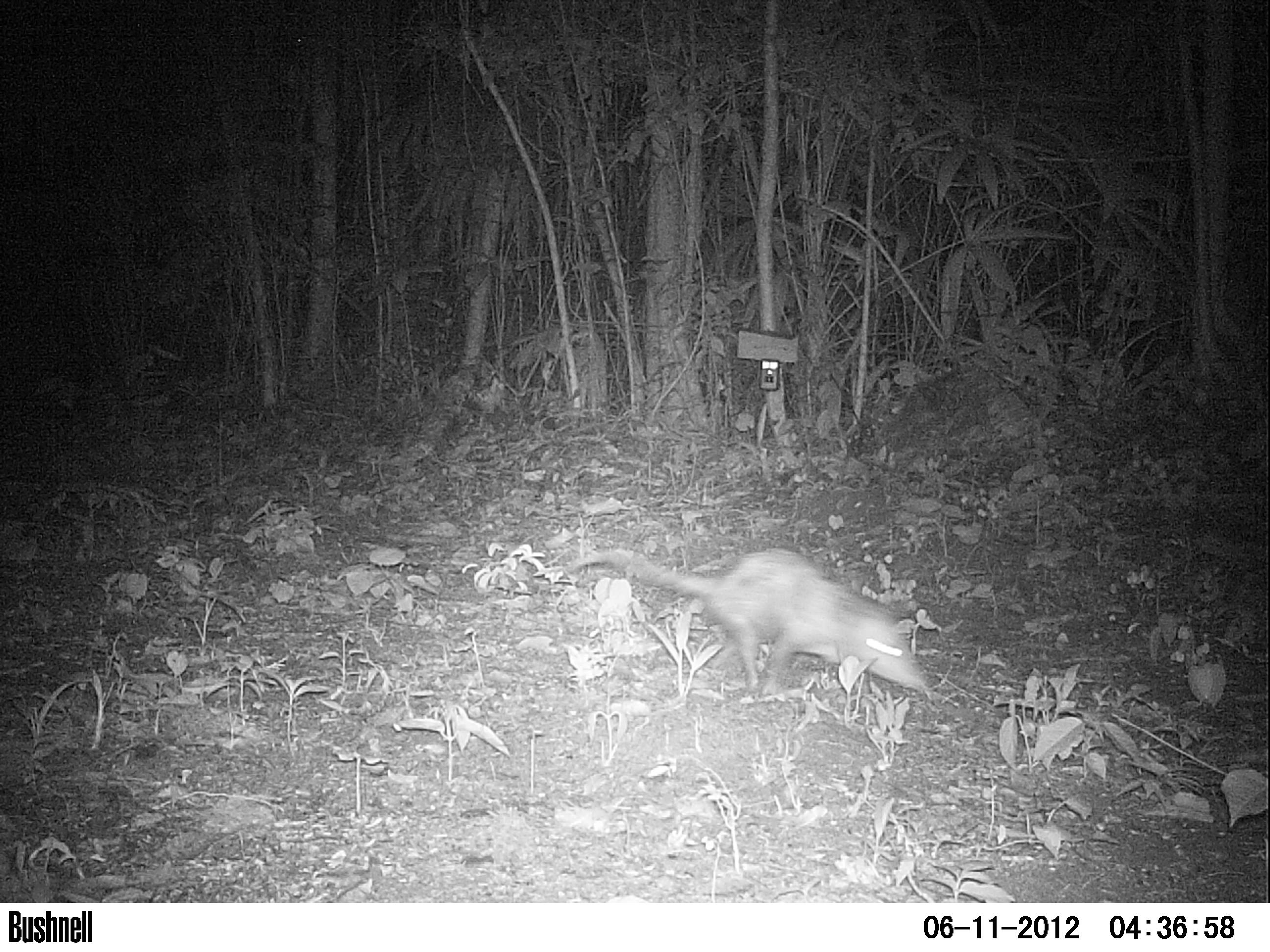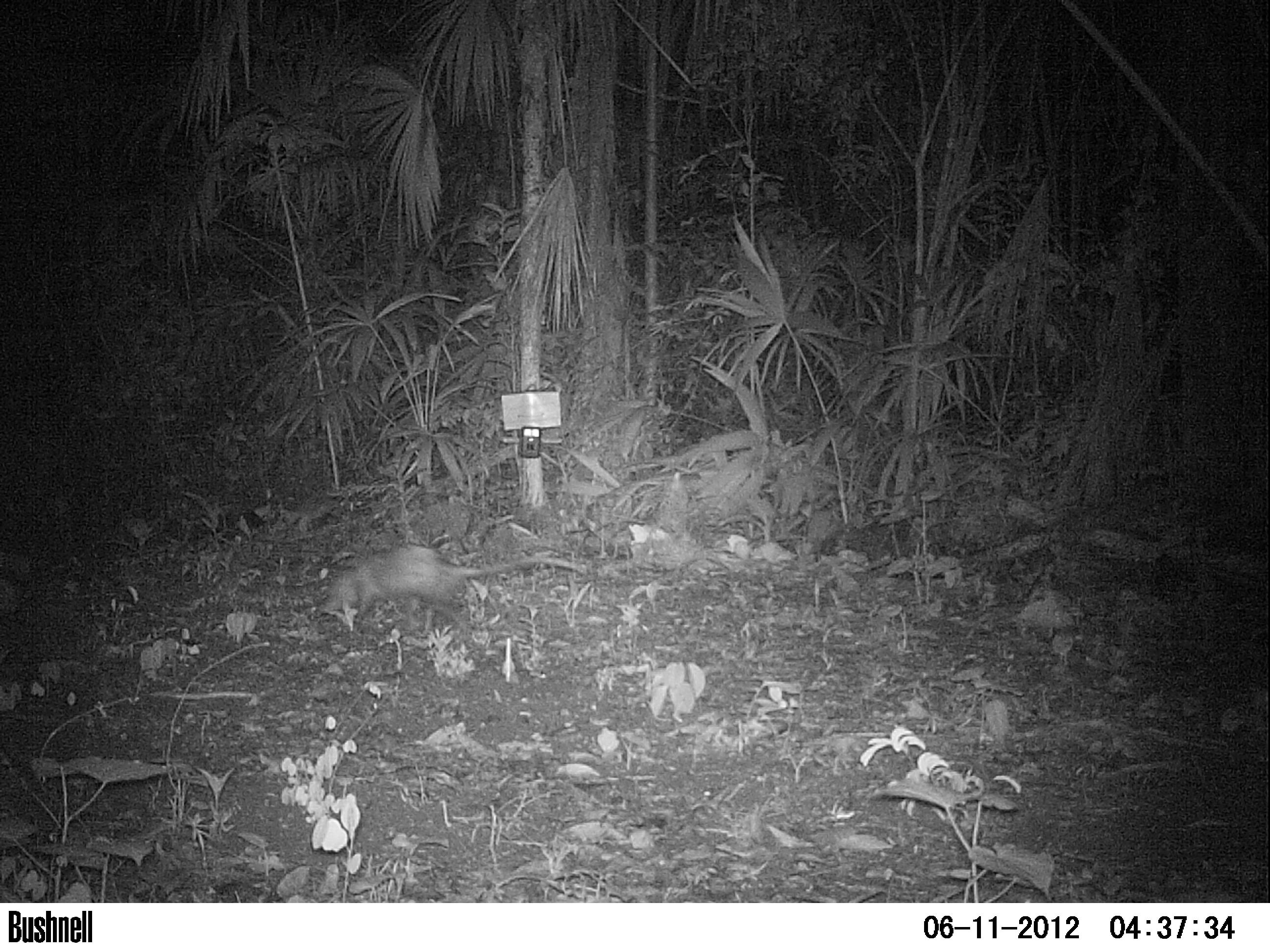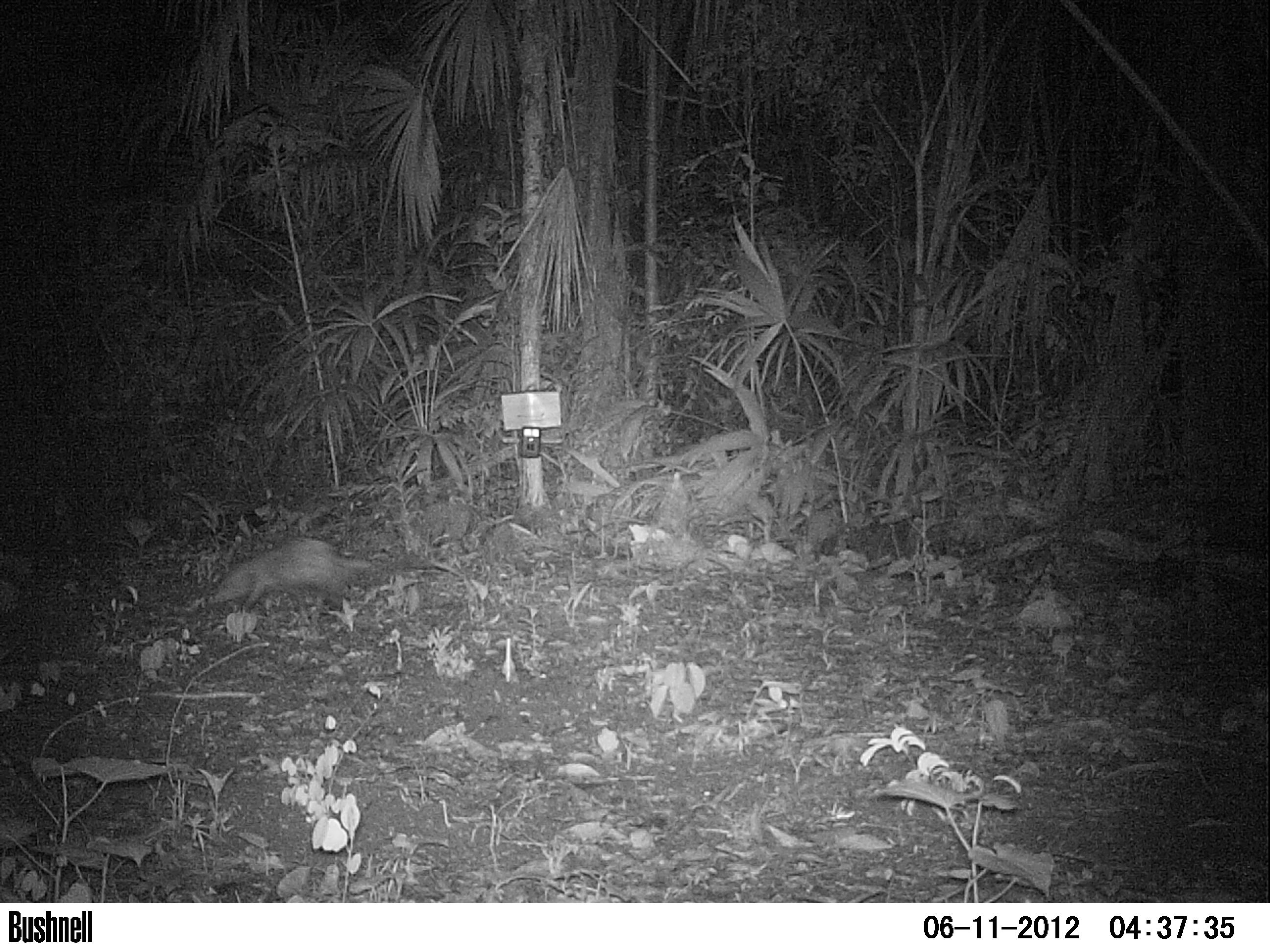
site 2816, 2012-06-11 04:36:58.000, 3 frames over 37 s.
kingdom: Animalia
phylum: Chordata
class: Mammalia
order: Didelphimorphia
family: Didelphidae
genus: Didelphis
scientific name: Didelphis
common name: american opossums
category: didelphis sp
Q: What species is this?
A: Didelphis sp (american opossums) (Didelphis).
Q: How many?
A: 1.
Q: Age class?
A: Adult.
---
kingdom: Animalia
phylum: Chordata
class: Mammalia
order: Didelphimorphia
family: Didelphidae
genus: Didelphis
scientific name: Didelphis virginiana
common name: virginia opossum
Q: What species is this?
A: Didelphis virginiana (virginia opossum).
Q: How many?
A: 1.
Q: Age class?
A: Adult.